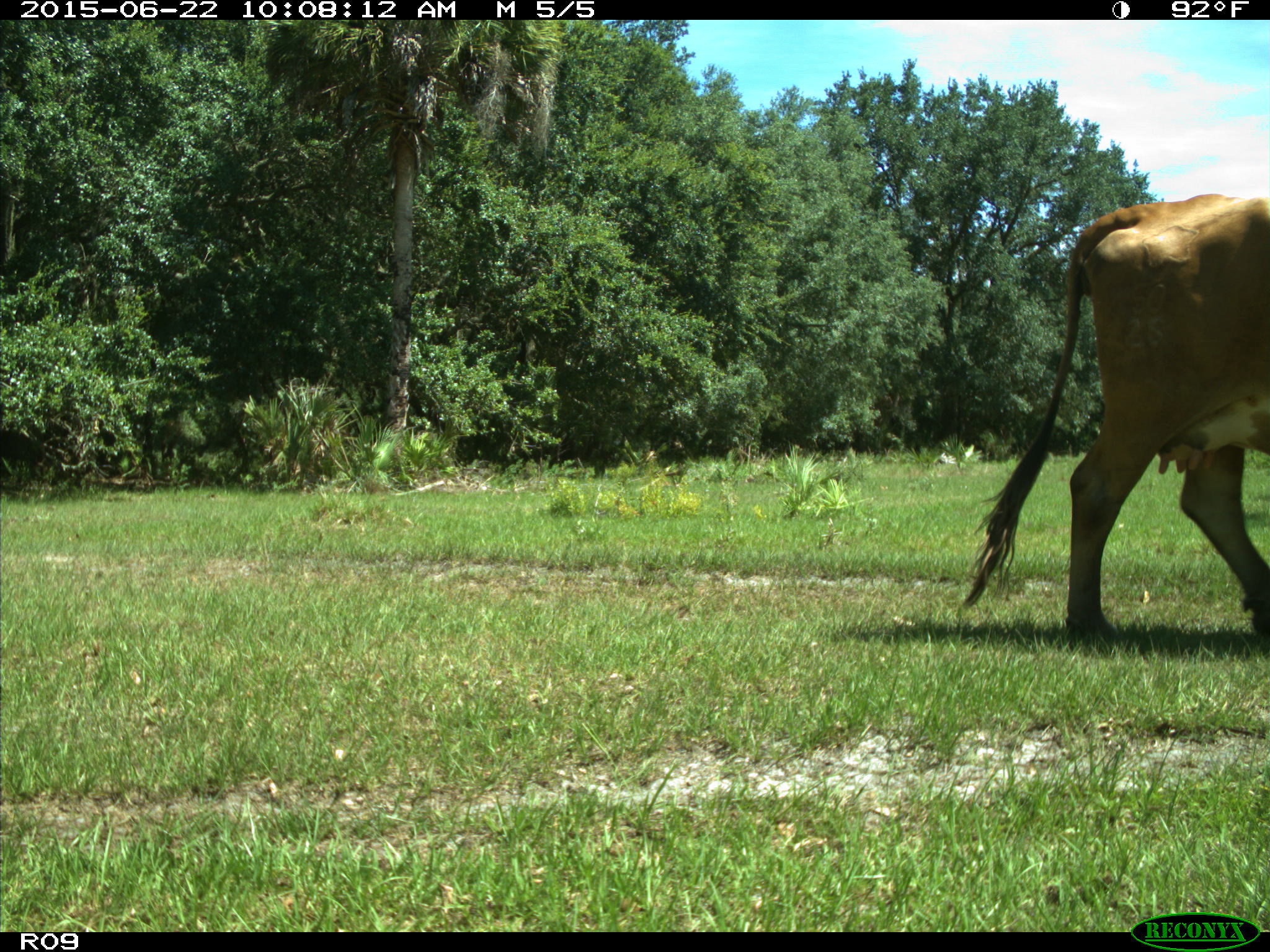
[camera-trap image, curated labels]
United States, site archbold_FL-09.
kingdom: Animalia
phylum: Chordata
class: Mammalia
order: Artiodactyla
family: Bovidae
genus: Bos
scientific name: Bos taurus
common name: domestic cow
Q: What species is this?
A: Bos taurus (domestic cow).